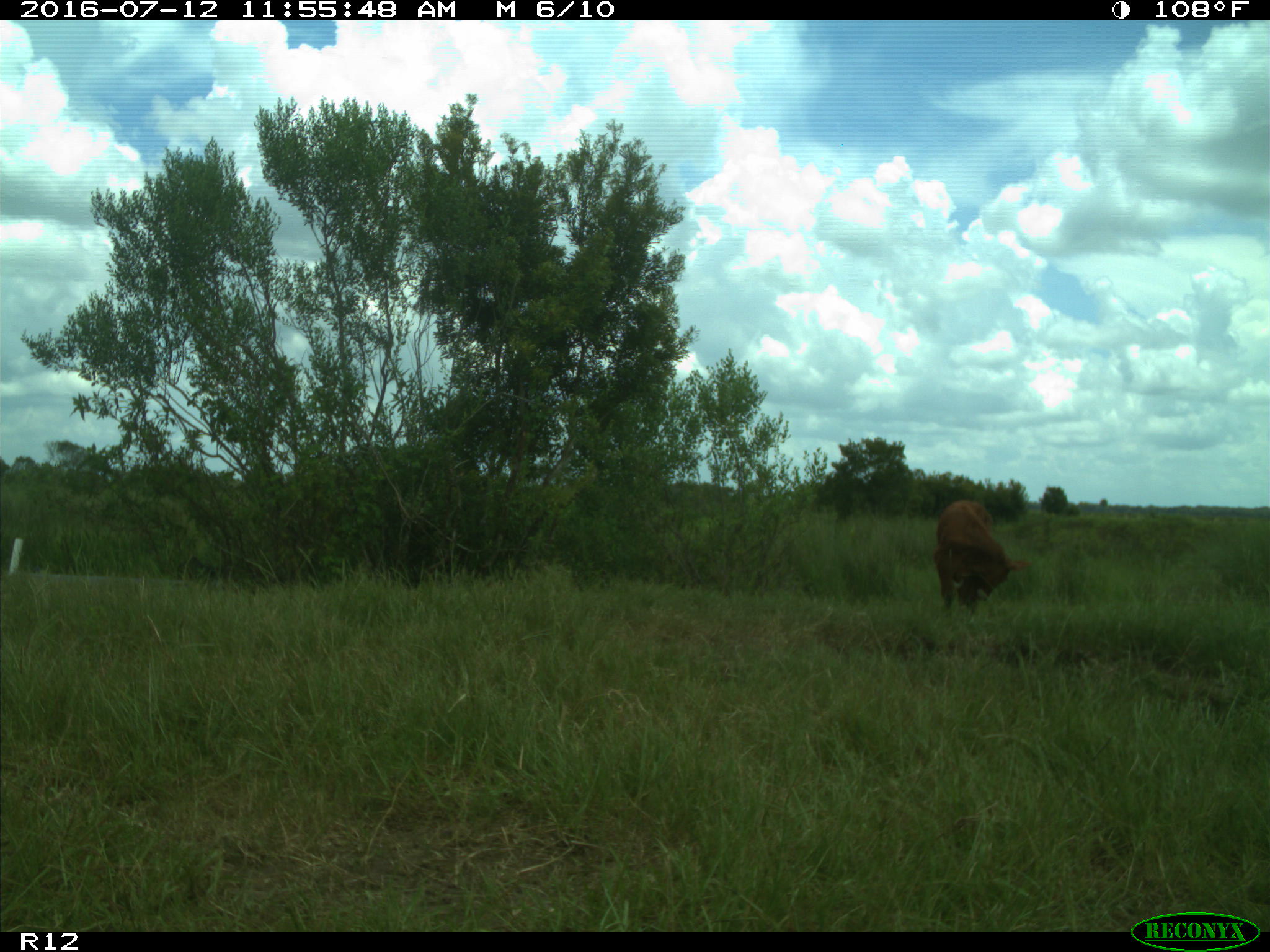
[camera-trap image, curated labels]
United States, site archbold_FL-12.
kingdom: Animalia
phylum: Chordata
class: Mammalia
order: Artiodactyla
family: Bovidae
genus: Bos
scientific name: Bos taurus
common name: domestic cow